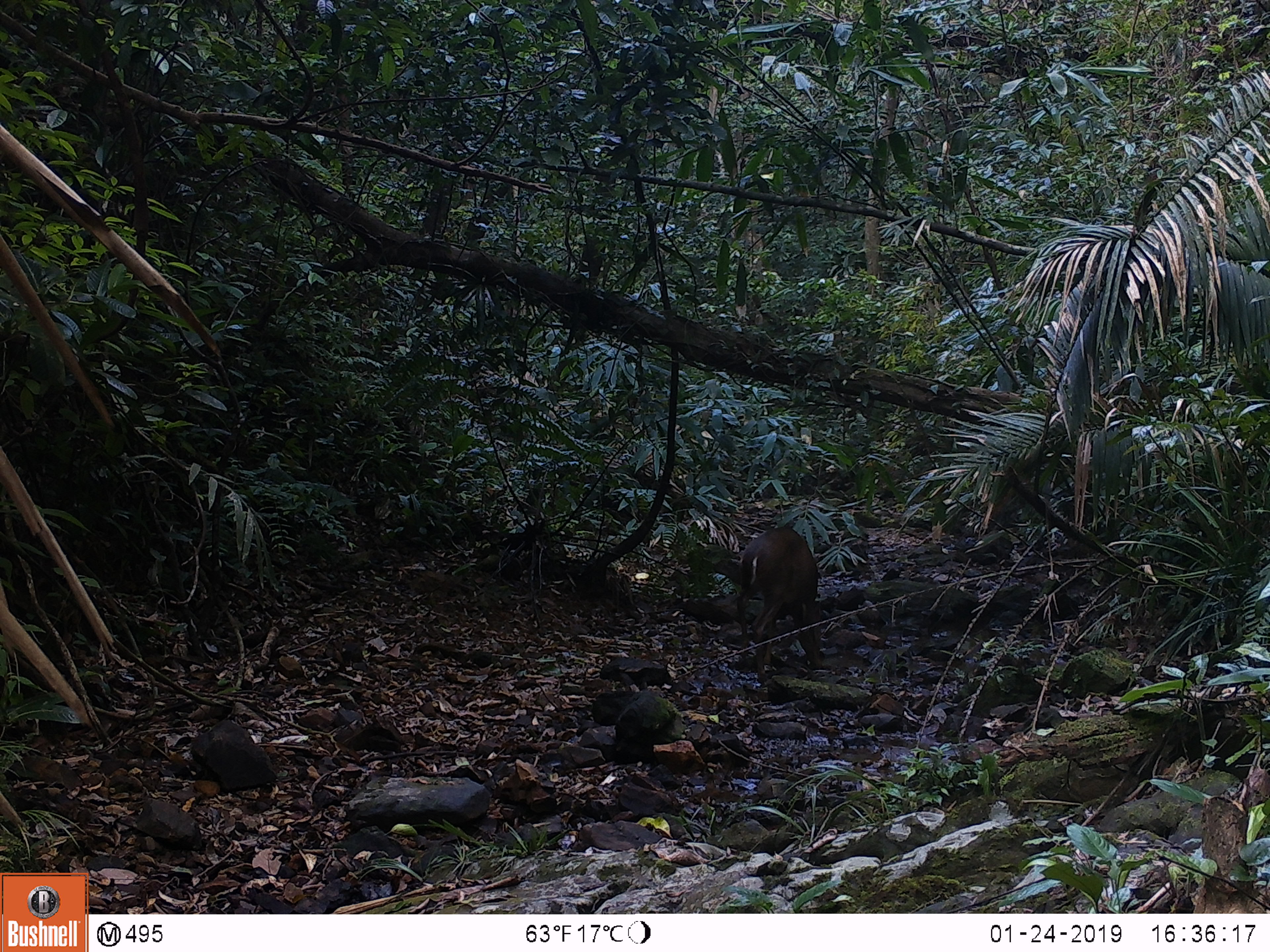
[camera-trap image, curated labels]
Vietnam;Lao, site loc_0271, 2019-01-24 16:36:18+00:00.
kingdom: Animalia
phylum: Chordata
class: Mammalia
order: Artiodactyla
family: Cervidae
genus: Muntiacus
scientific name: Muntiacus vuquangensis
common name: large-antlered muntjac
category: large antlered muntjac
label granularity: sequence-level